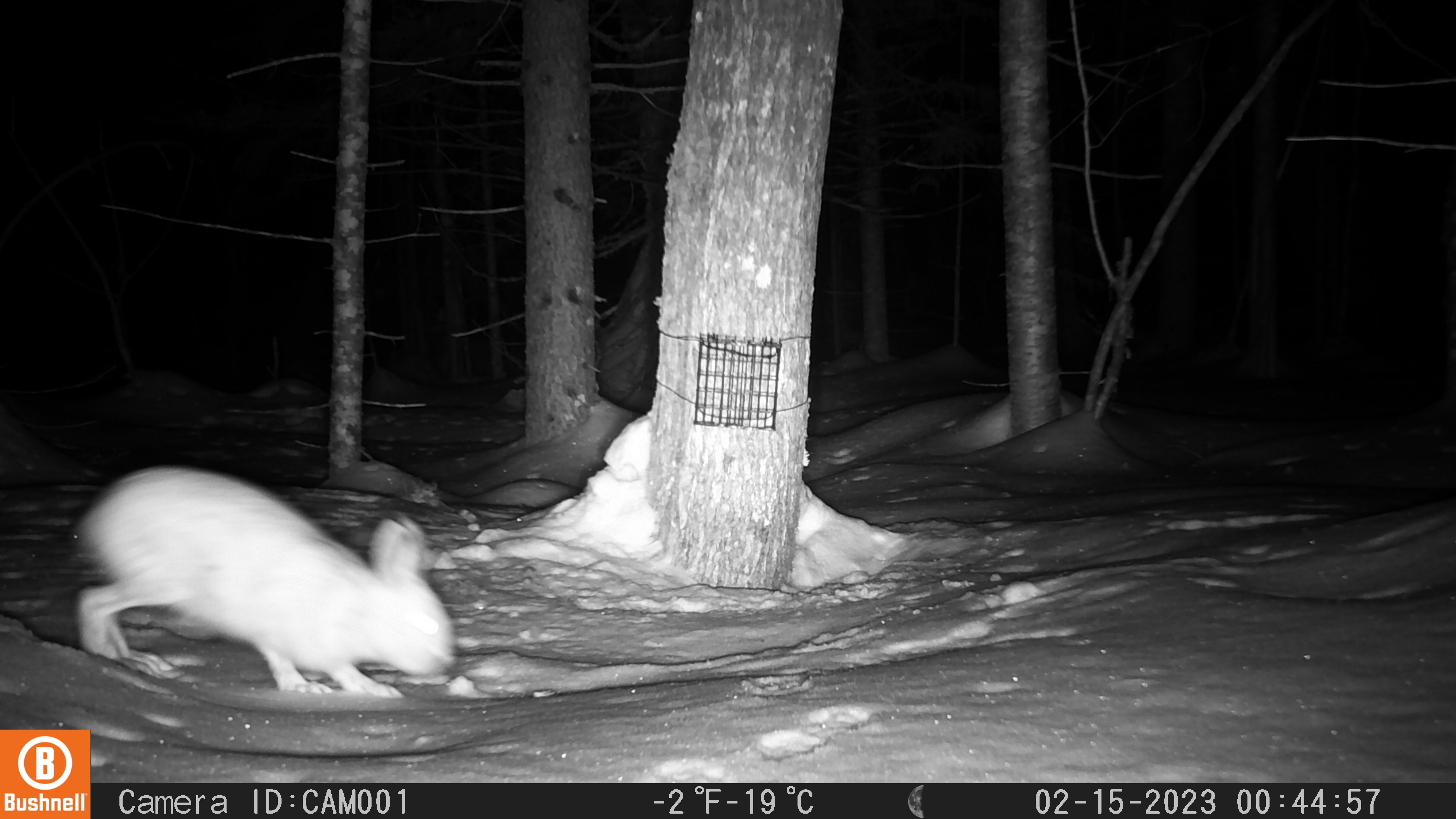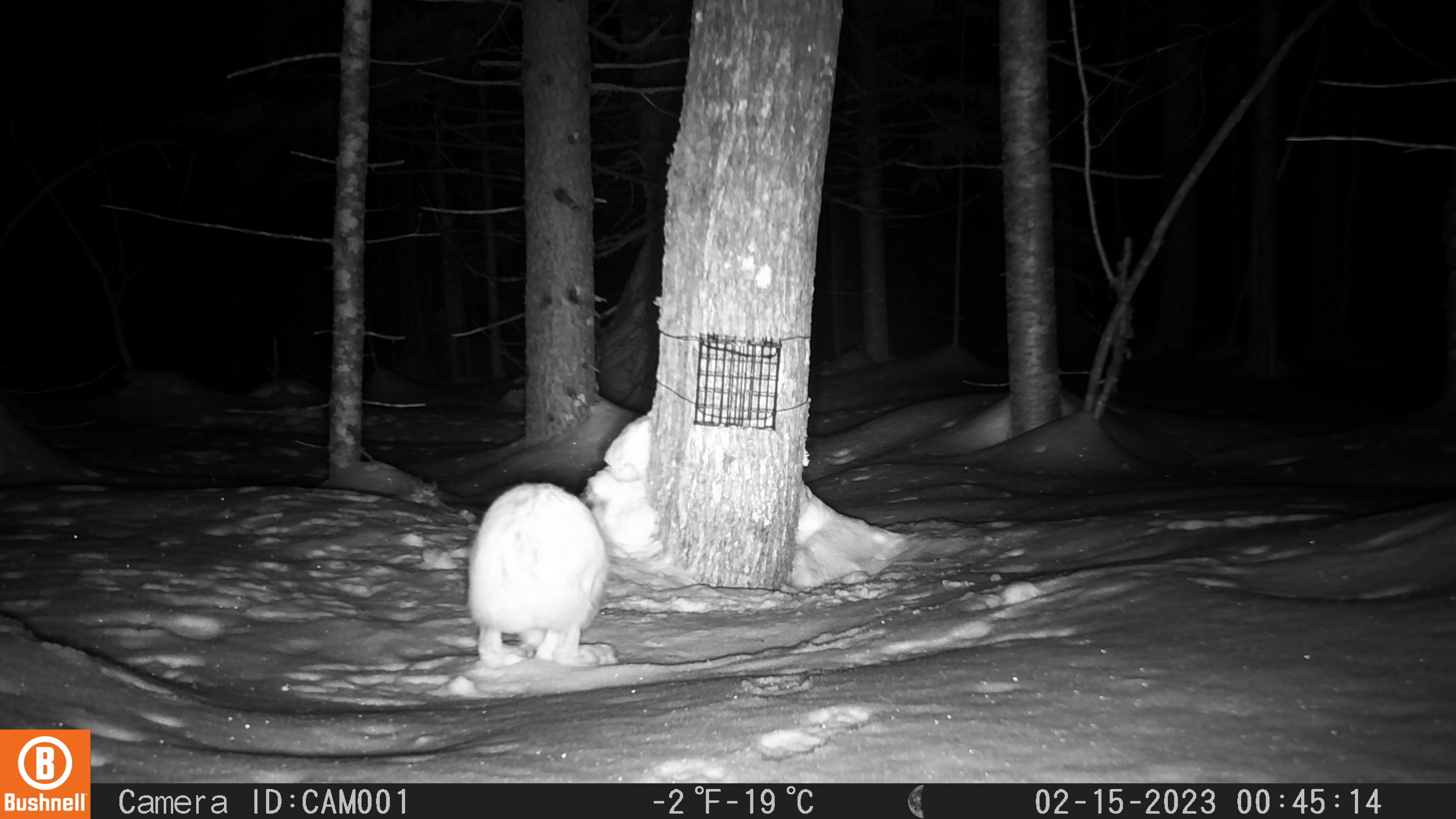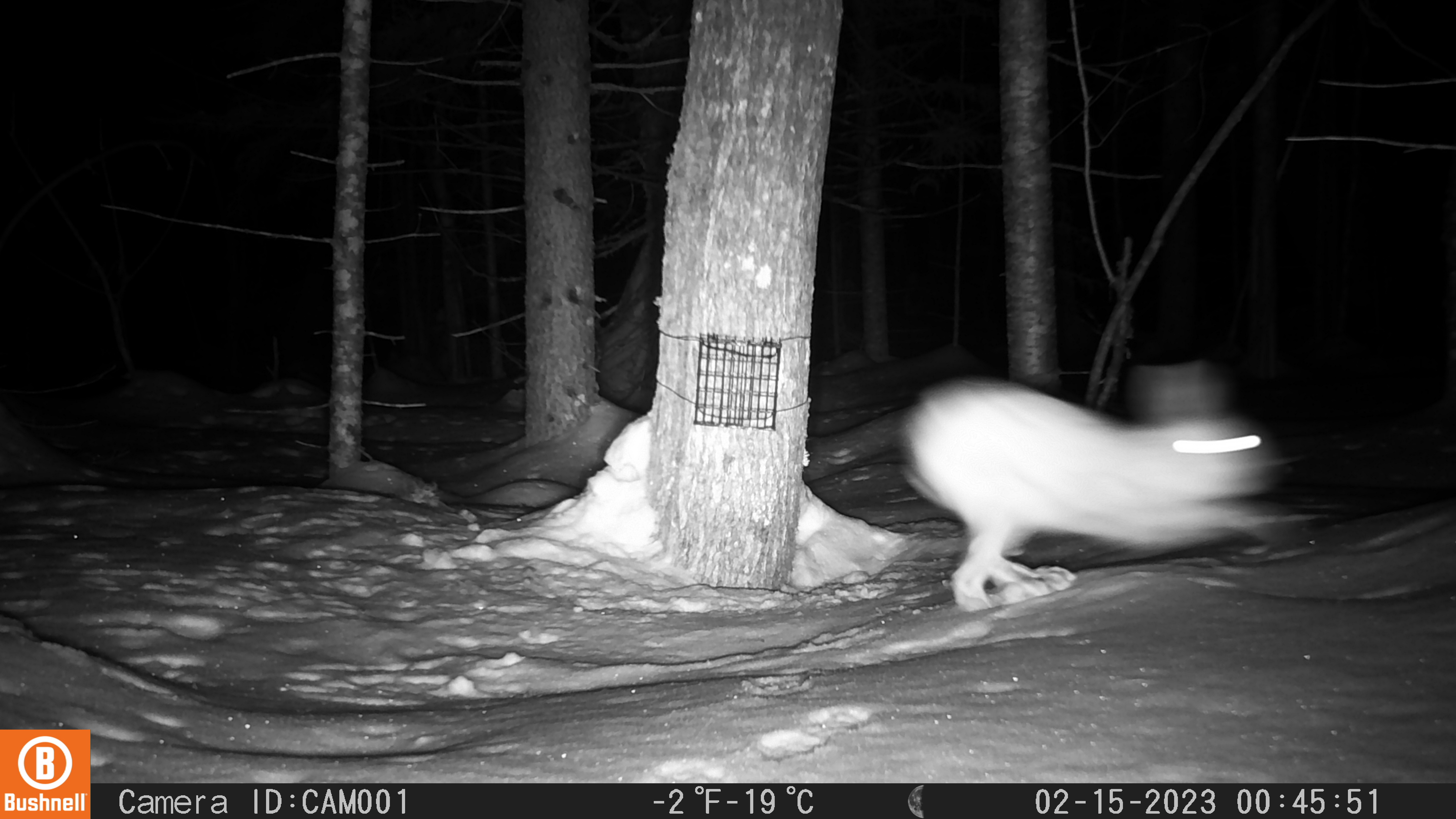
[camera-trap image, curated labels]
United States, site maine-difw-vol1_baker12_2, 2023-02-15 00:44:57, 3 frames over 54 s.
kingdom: Animalia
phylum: Chordata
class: Mammalia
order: Lagomorpha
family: Leporidae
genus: Lepus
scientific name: Lepus americanus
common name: snowshoe hare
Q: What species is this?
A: Snowshoe hare (Lepus americanus).